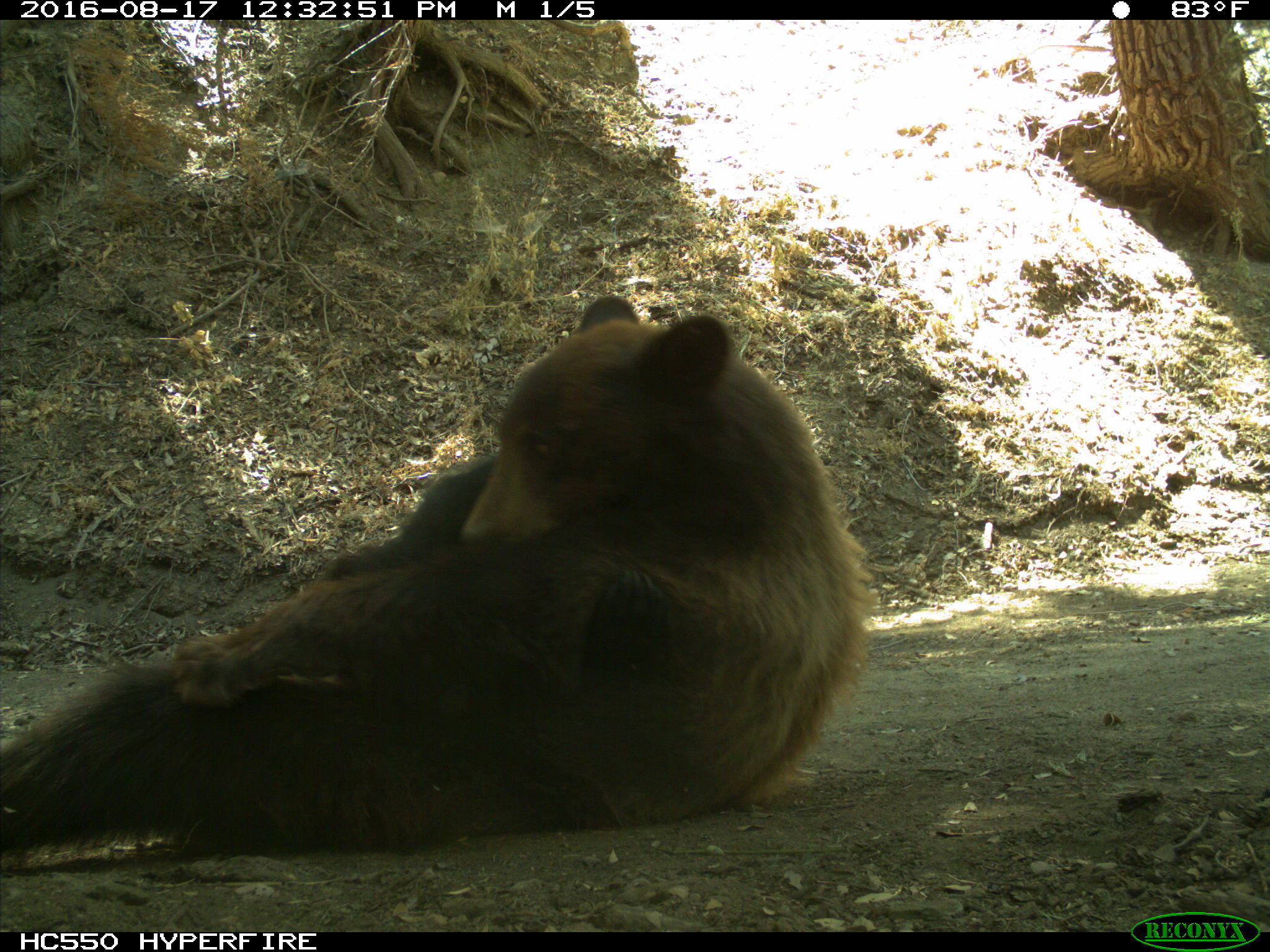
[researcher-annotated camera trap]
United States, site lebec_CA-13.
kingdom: Animalia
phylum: Chordata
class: Mammalia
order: Carnivora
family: Ursidae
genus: Ursus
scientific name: Ursus americanus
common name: american black bear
Ursus americanus (american black bear).